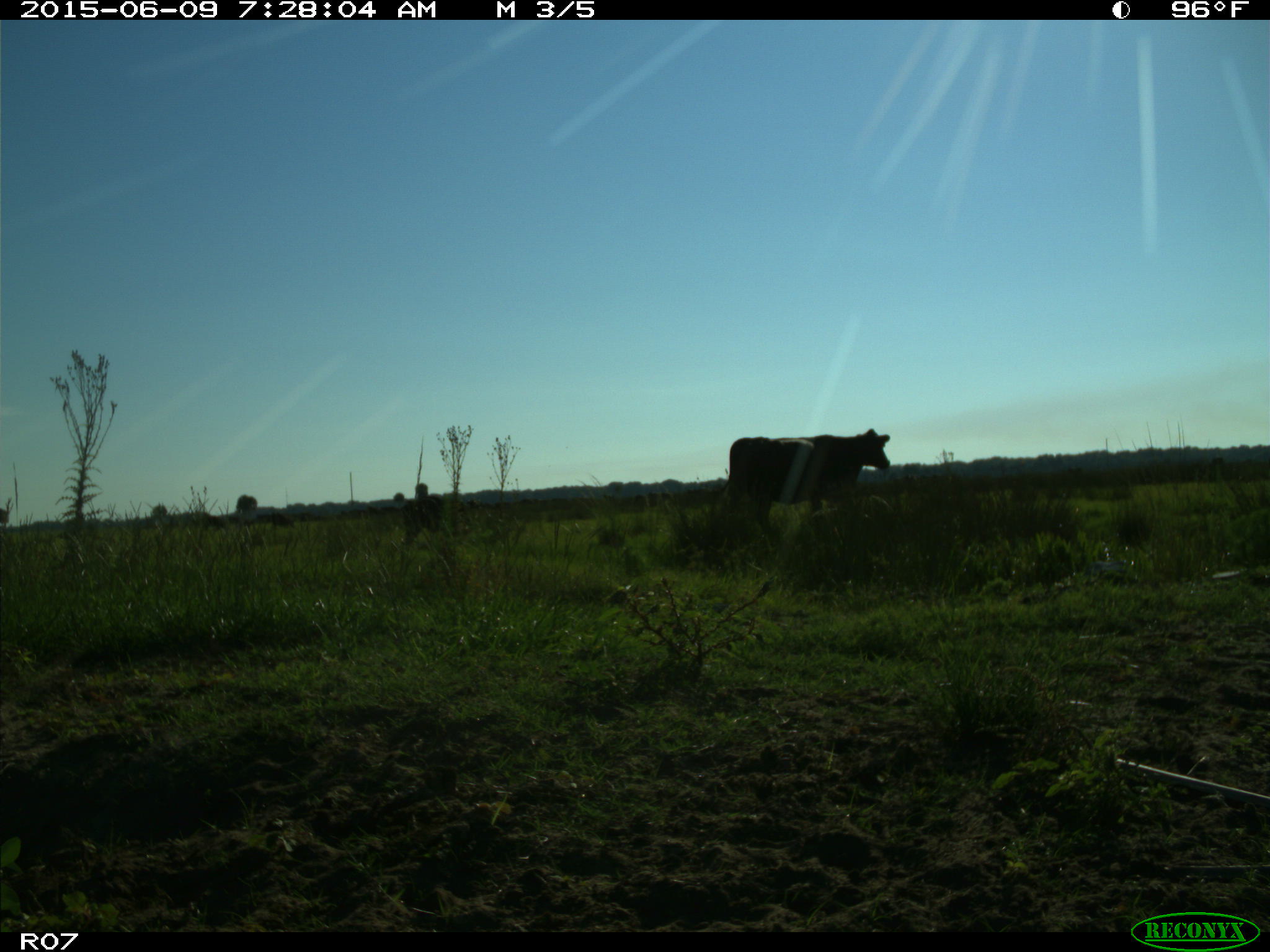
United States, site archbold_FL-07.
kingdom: Animalia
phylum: Chordata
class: Mammalia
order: Artiodactyla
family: Bovidae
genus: Bos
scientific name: Bos taurus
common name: domestic cow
Bos taurus (domestic cow).